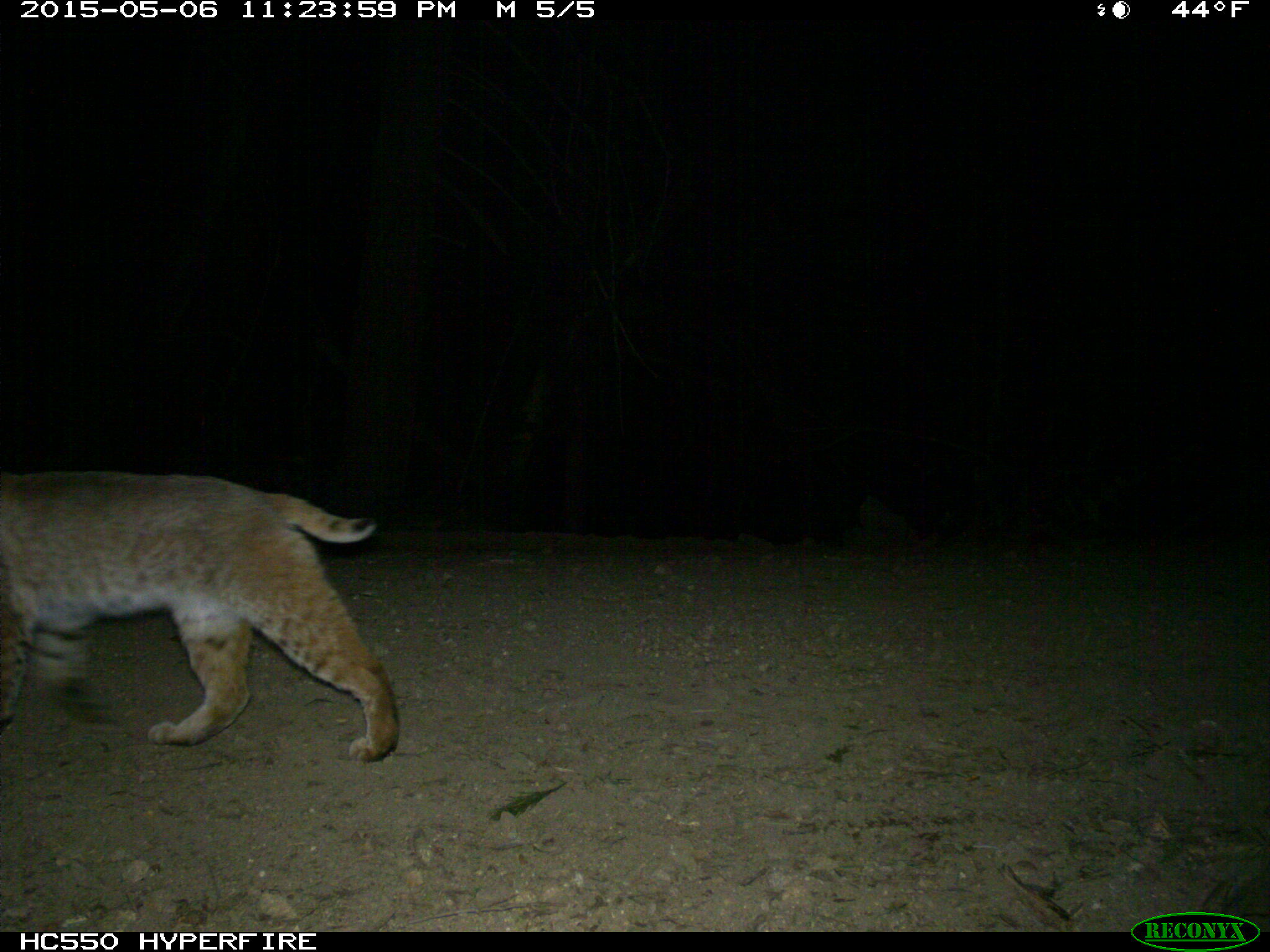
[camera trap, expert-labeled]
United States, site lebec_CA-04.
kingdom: Animalia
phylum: Chordata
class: Mammalia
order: Carnivora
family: Felidae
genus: Lynx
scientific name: Lynx rufus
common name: bobcat